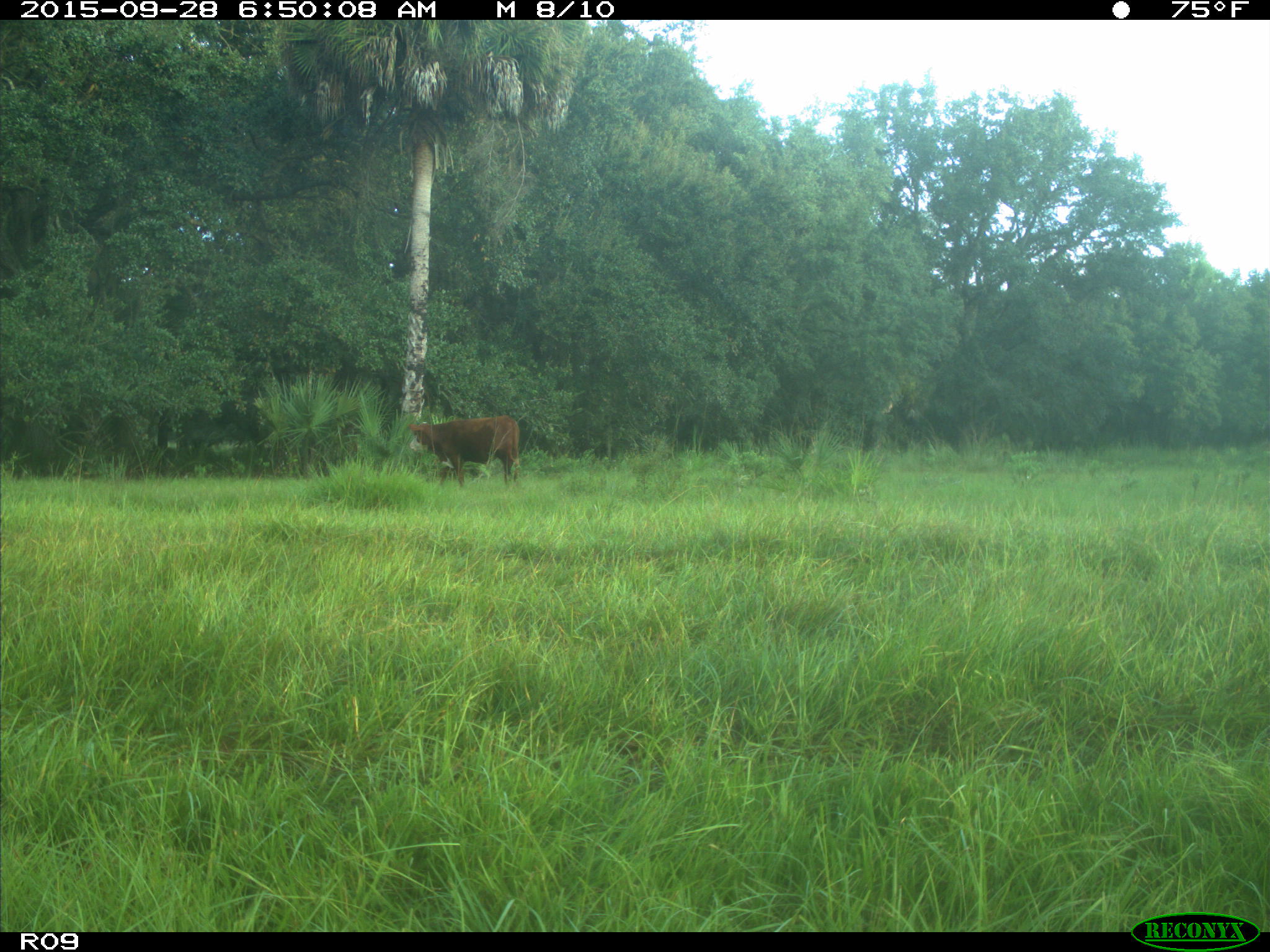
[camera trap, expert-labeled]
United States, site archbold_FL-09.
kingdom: Animalia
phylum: Chordata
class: Mammalia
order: Artiodactyla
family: Bovidae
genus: Bos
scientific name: Bos taurus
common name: domestic cow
Bos taurus (domestic cow).